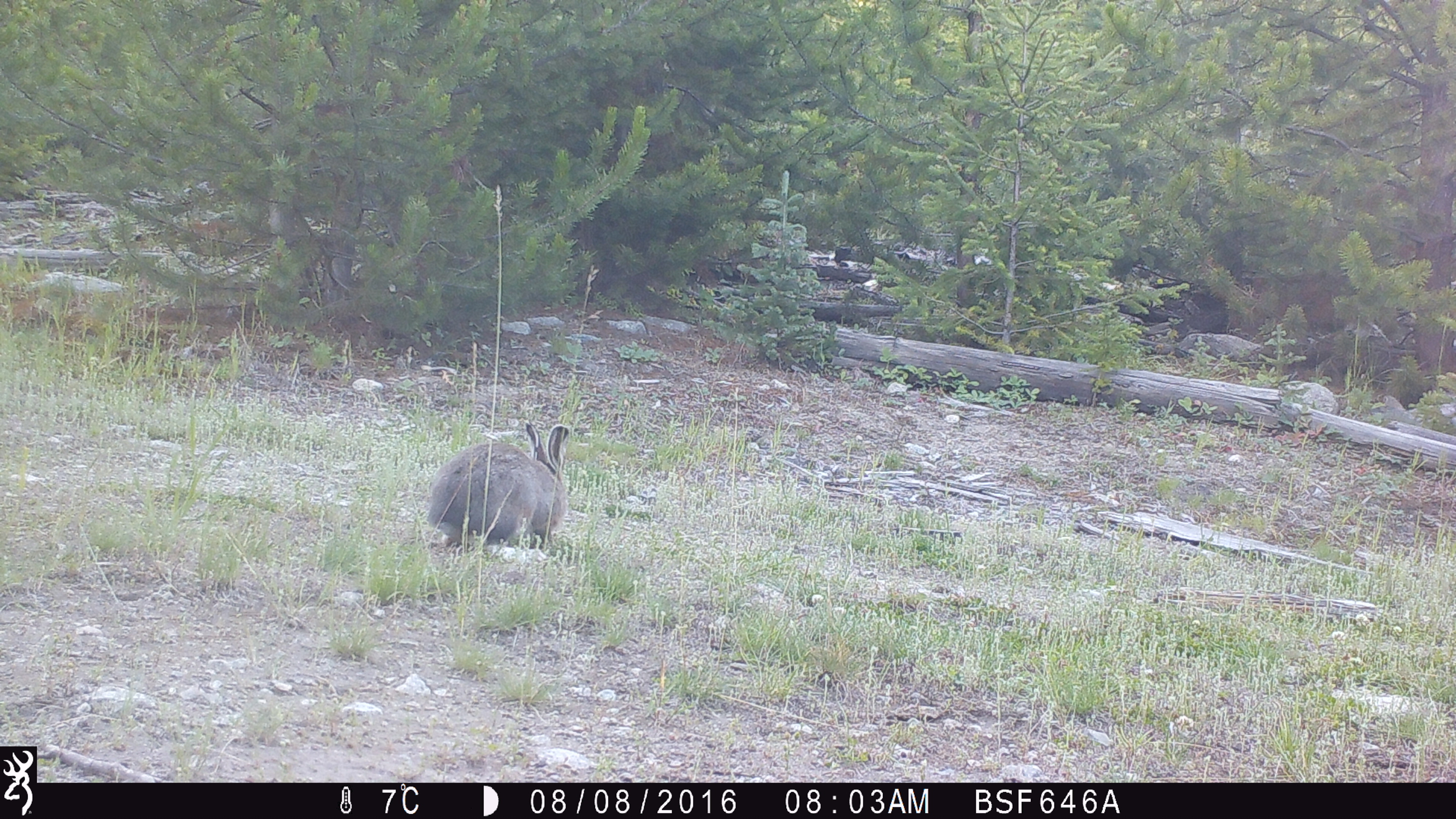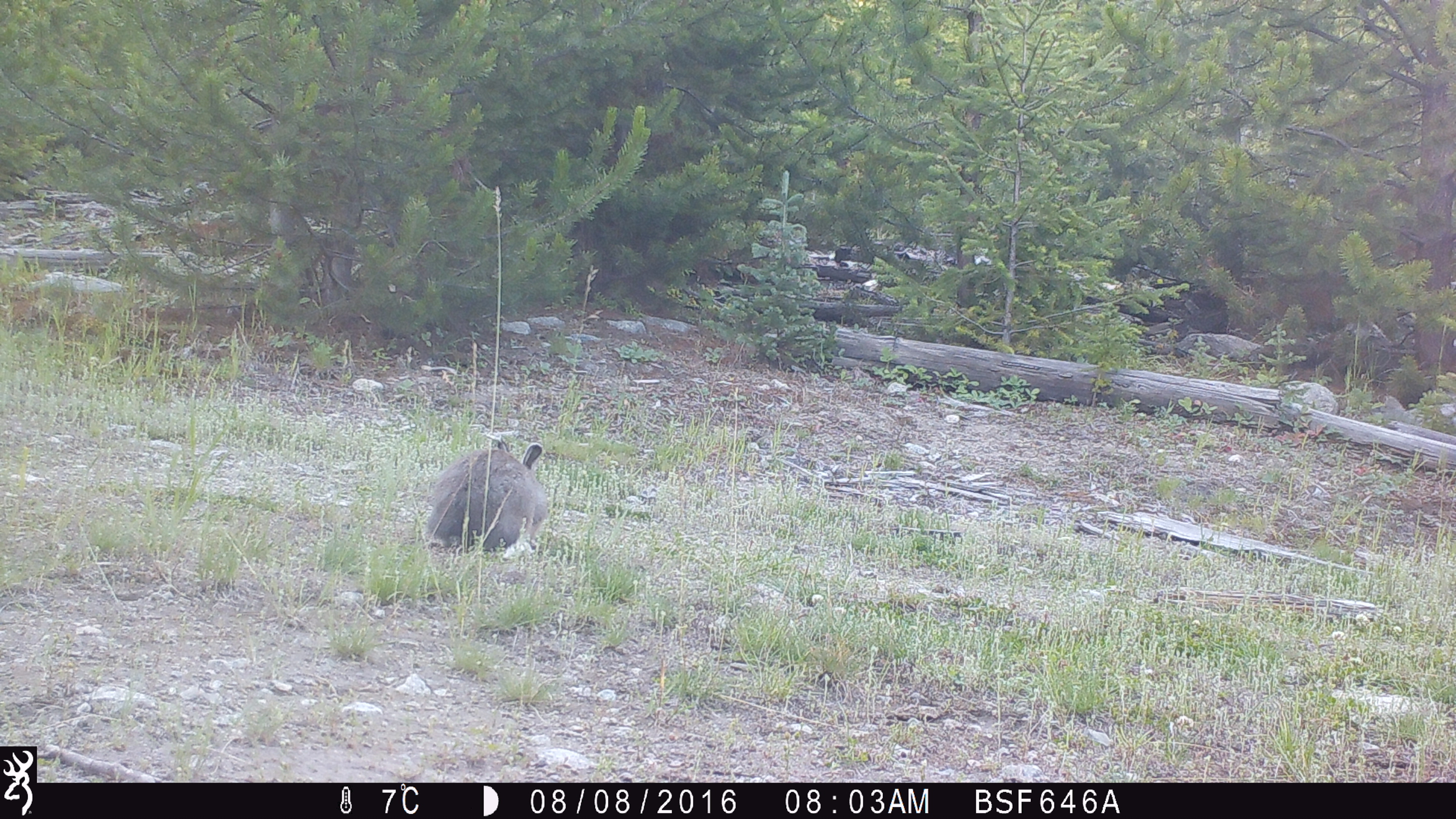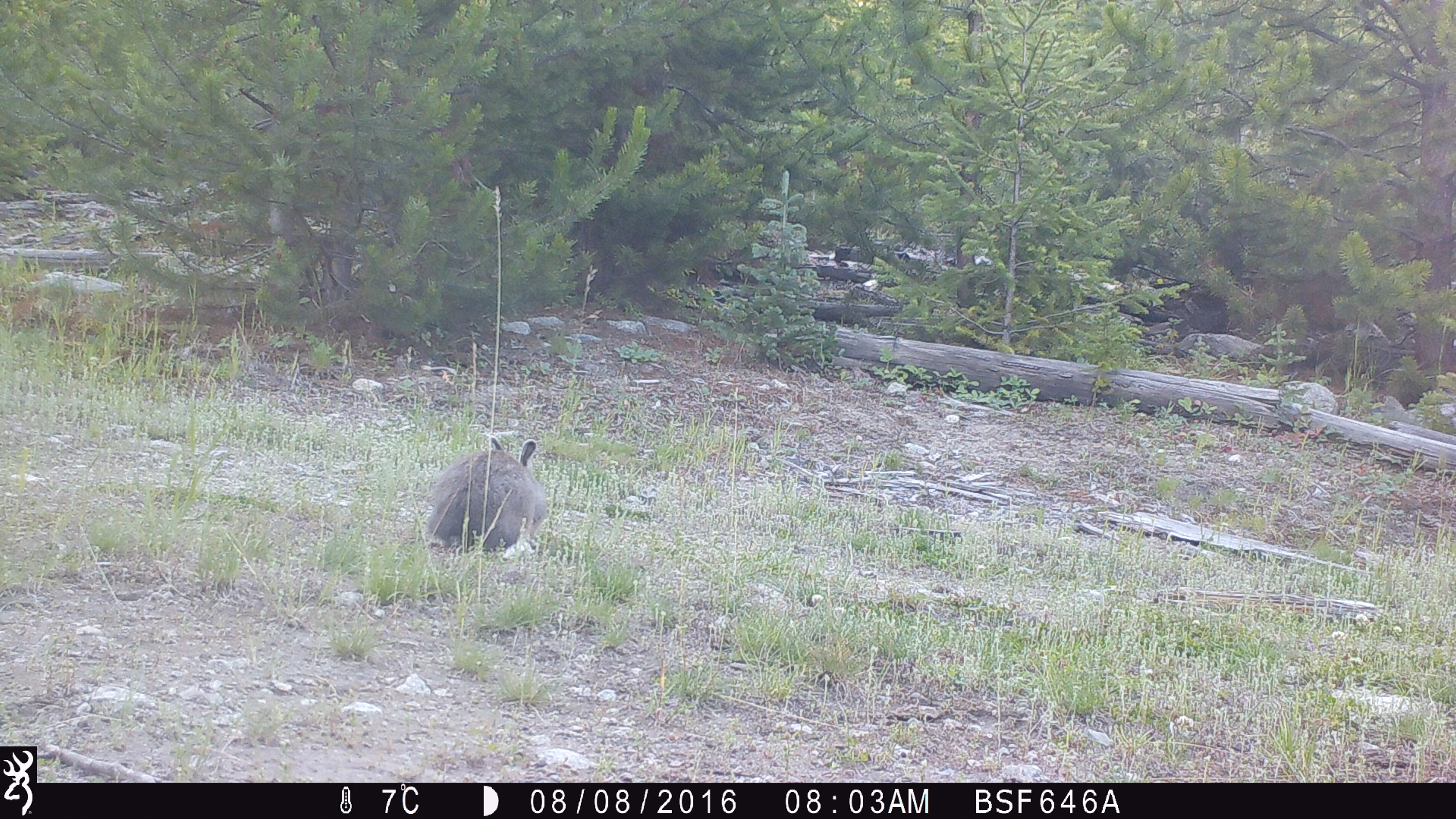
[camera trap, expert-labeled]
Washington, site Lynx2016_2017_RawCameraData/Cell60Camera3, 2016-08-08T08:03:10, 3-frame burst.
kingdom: Animalia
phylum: Chordata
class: Mammalia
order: Lagomorpha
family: Leporidae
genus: Lepus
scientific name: Lepus americanus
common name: snowshoe hare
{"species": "Lepus americanus (snowshoe hare)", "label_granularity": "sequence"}